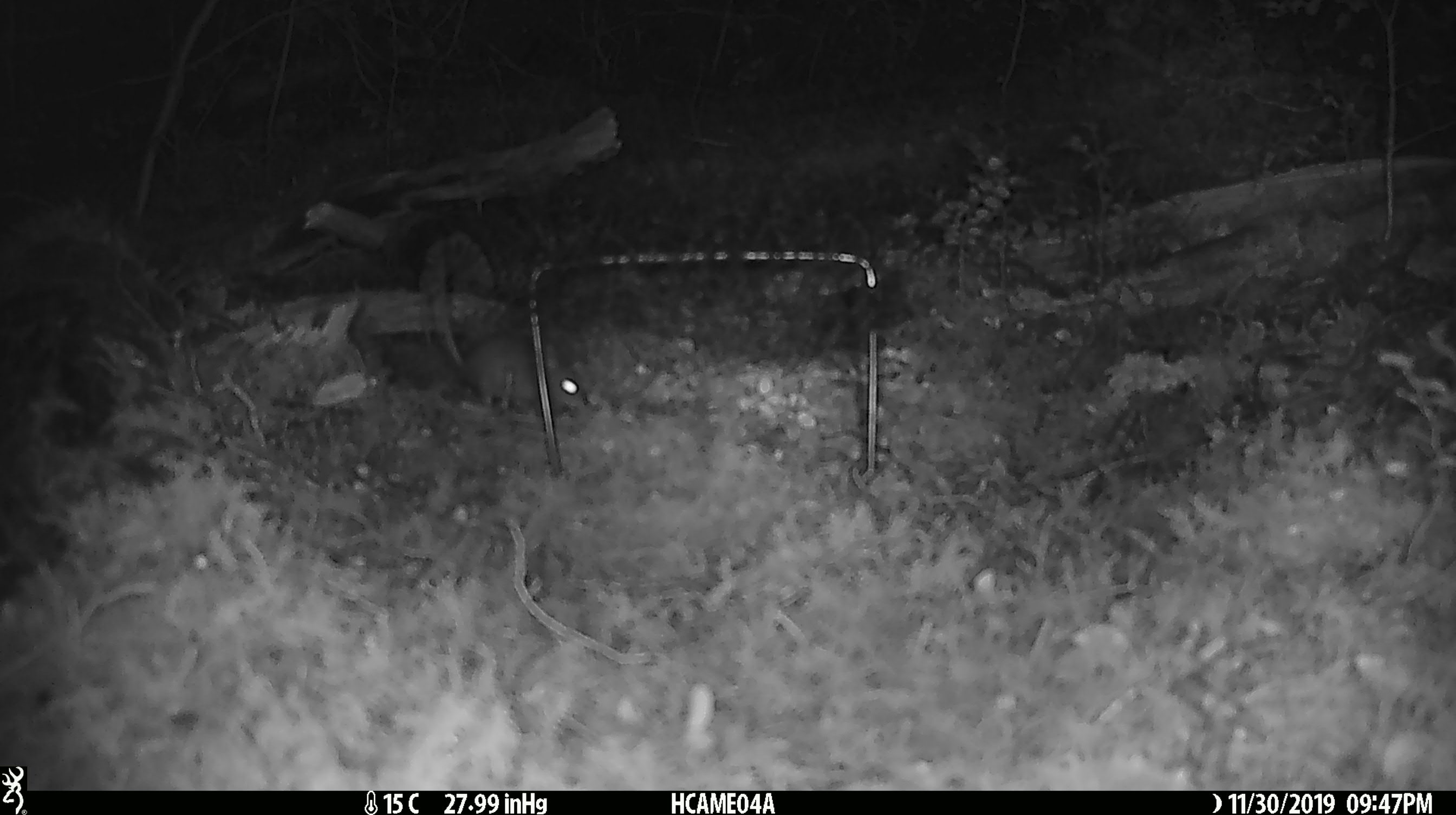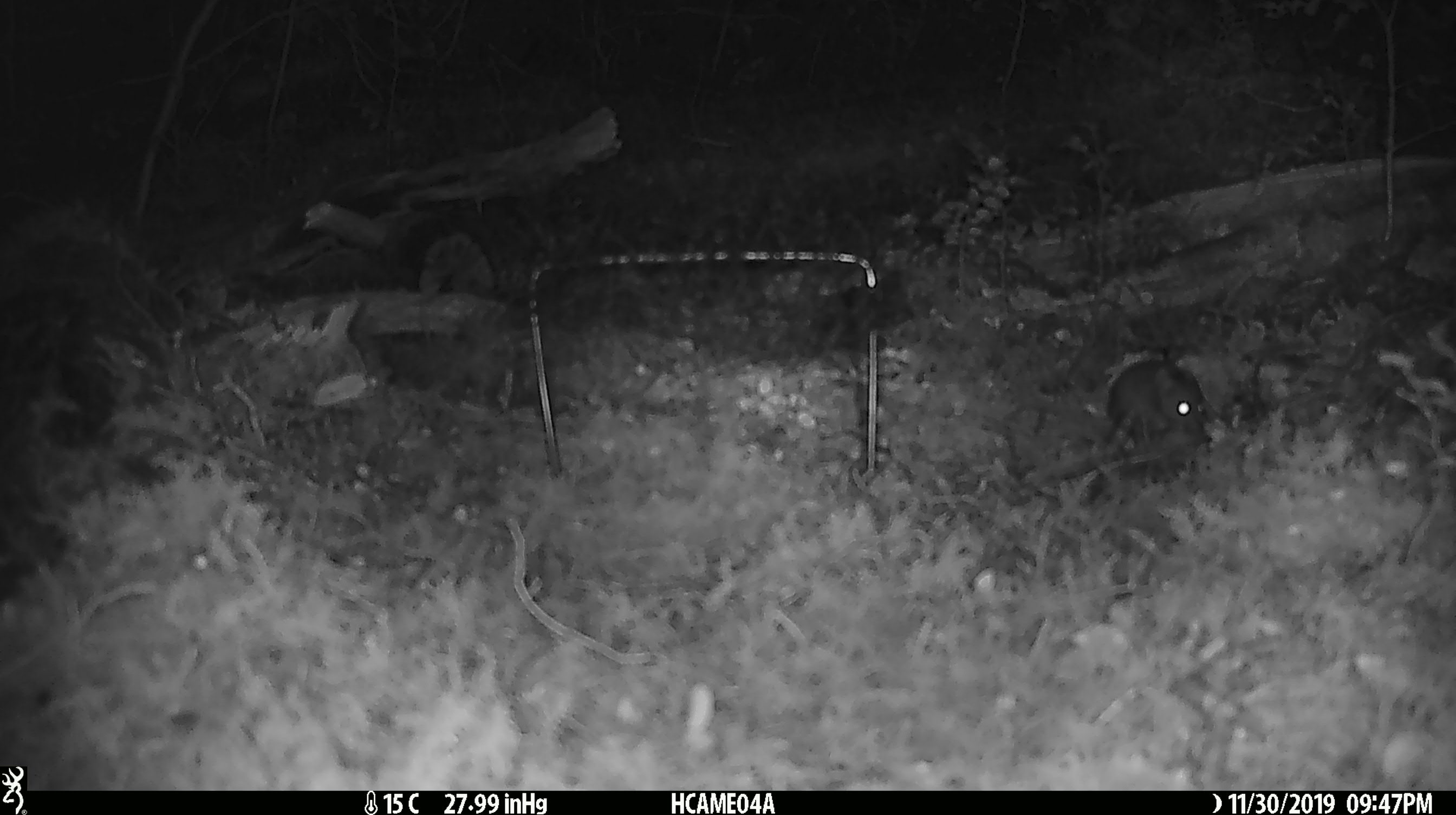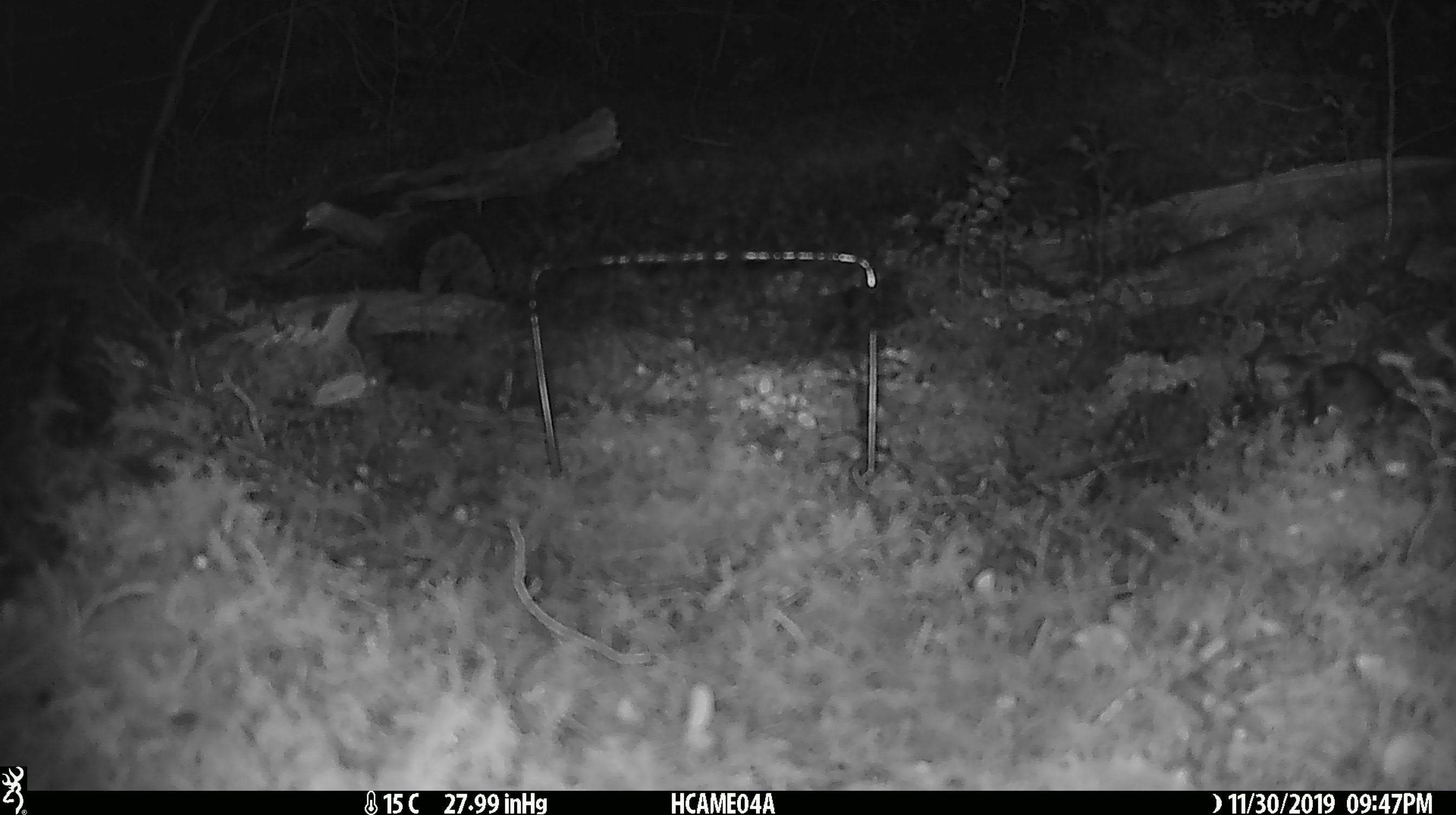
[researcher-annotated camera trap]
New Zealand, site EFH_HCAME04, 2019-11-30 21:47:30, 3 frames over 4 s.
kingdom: Animalia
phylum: Chordata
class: Mammalia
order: Rodentia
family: Muridae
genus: Mus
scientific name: Mus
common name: mouse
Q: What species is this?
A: Mouse (Mus).